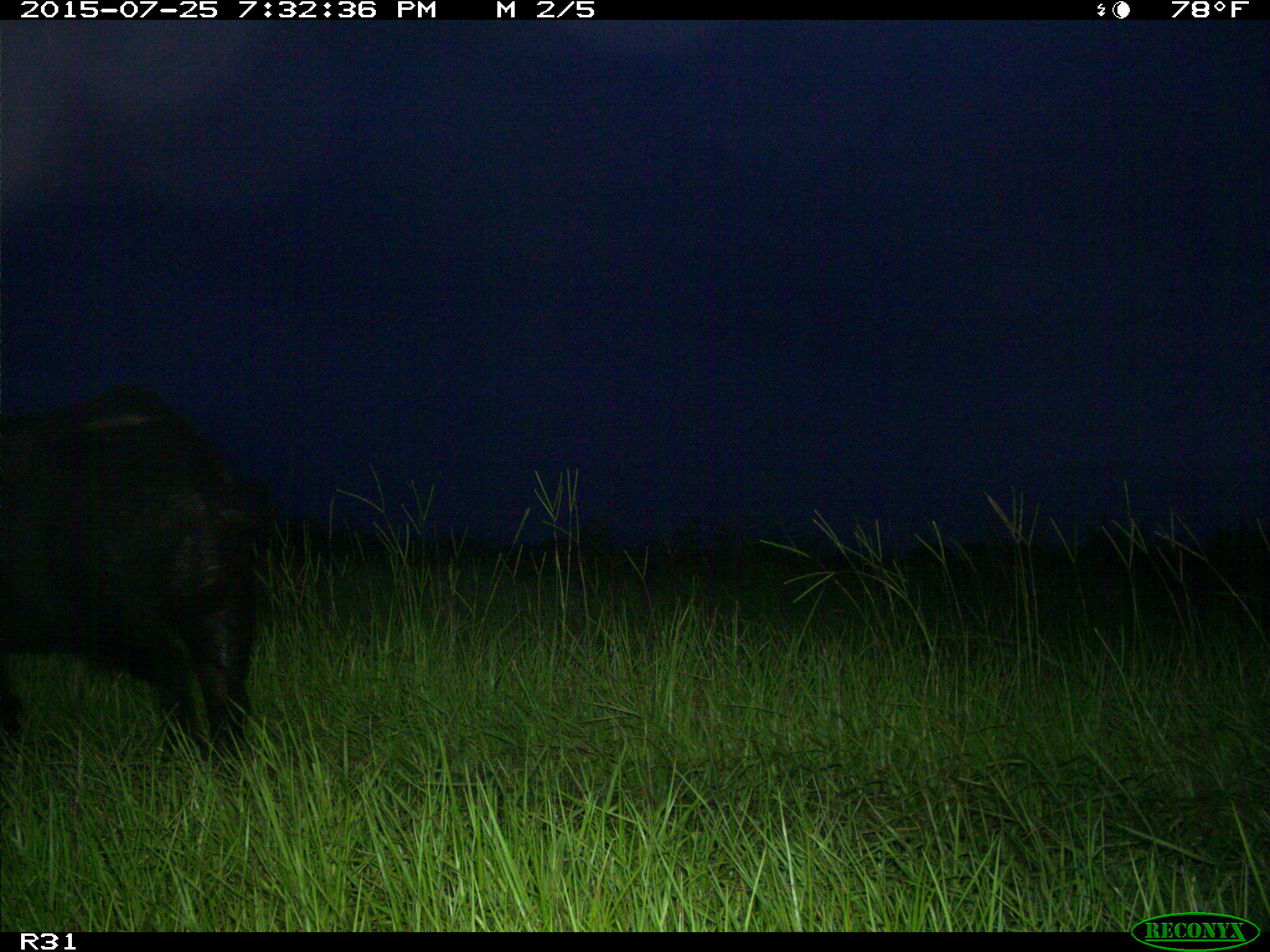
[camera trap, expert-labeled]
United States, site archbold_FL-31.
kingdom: Animalia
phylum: Chordata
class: Mammalia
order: Artiodactyla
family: Suidae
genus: Sus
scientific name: Sus scrofa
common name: wild boar